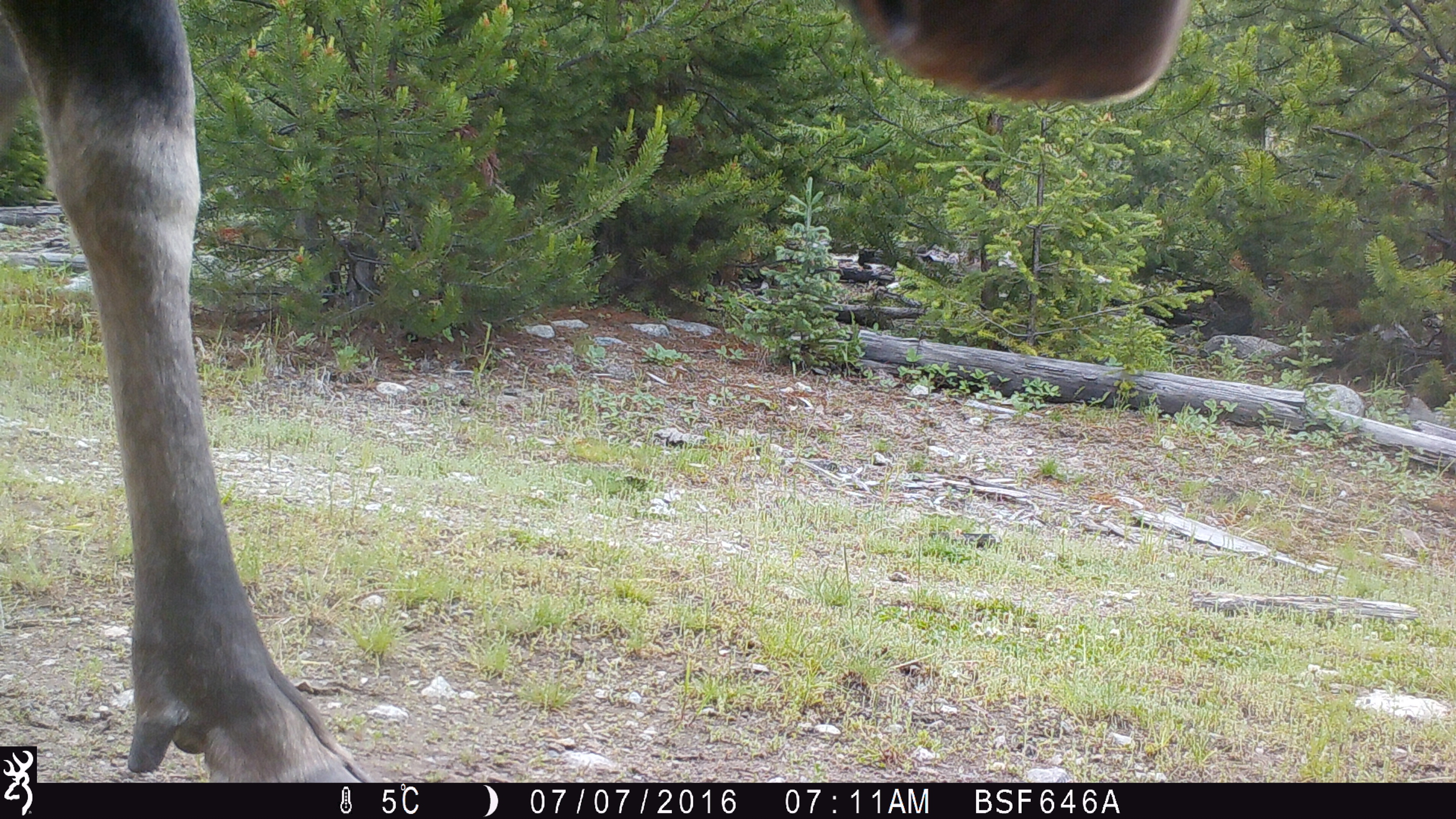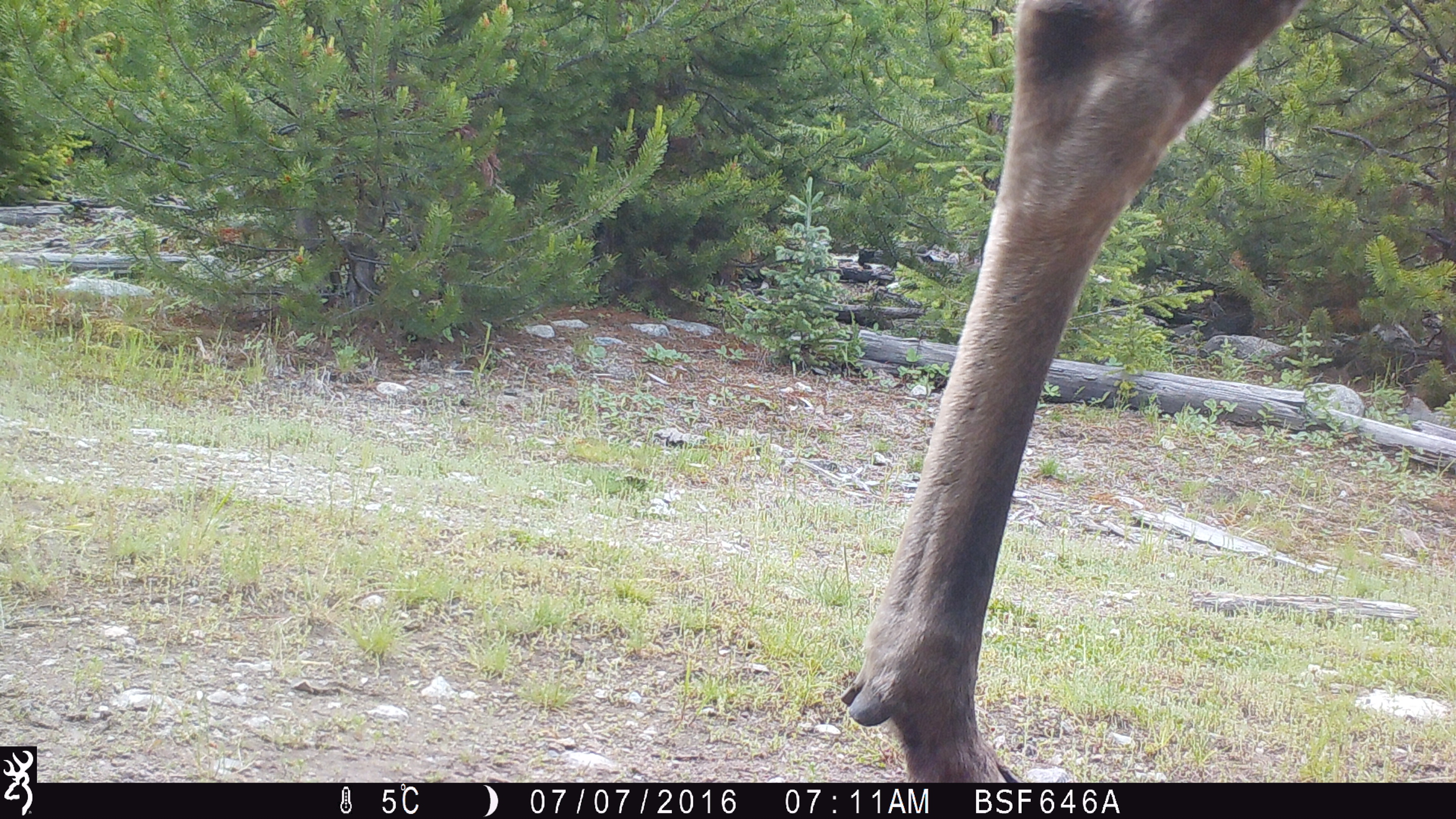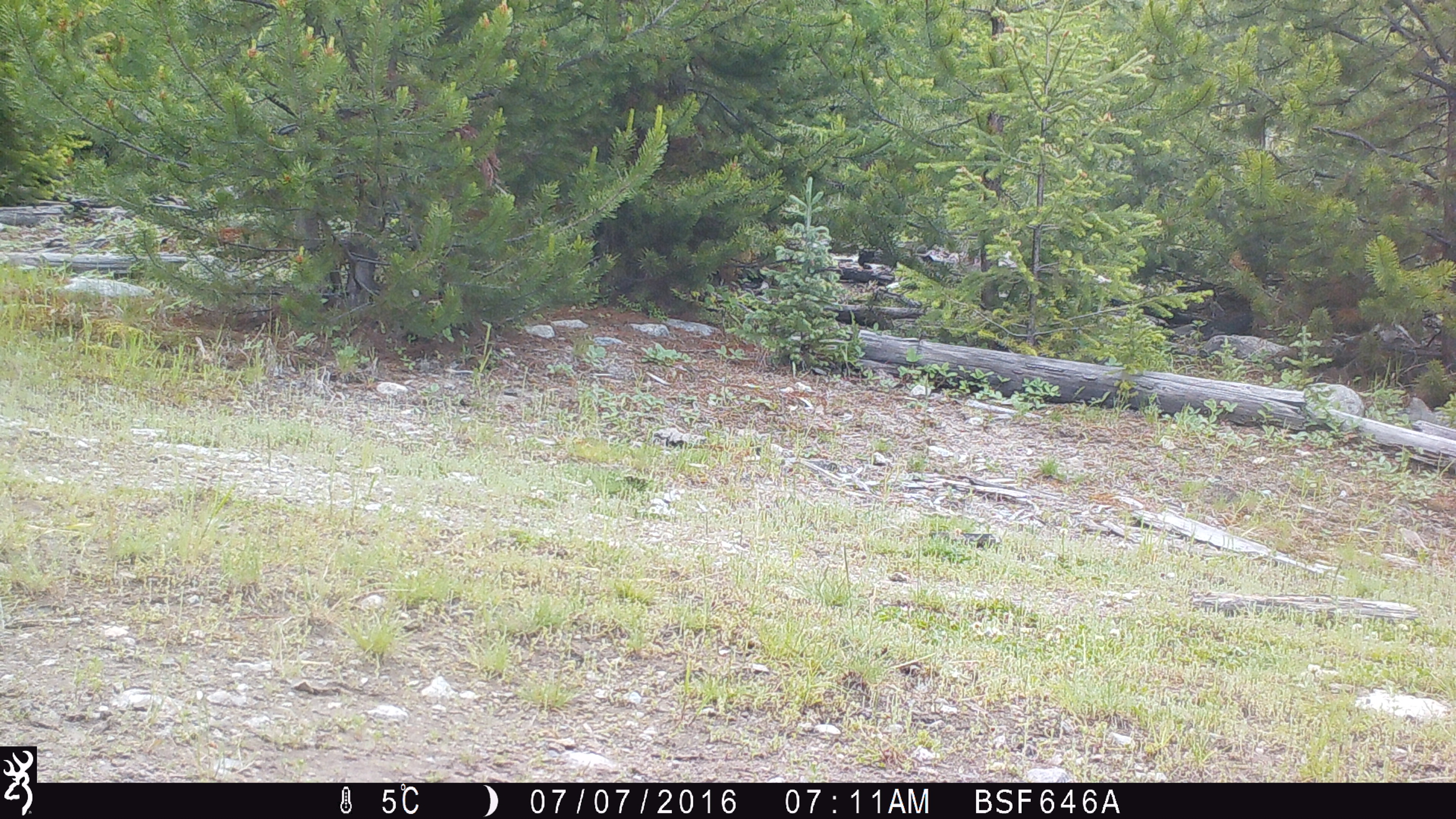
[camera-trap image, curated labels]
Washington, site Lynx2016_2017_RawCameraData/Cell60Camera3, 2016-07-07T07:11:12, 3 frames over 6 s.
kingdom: Animalia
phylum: Chordata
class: Mammalia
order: Artiodactyla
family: Bovidae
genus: Bos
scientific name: Bos taurus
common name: domestic cattle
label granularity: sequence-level